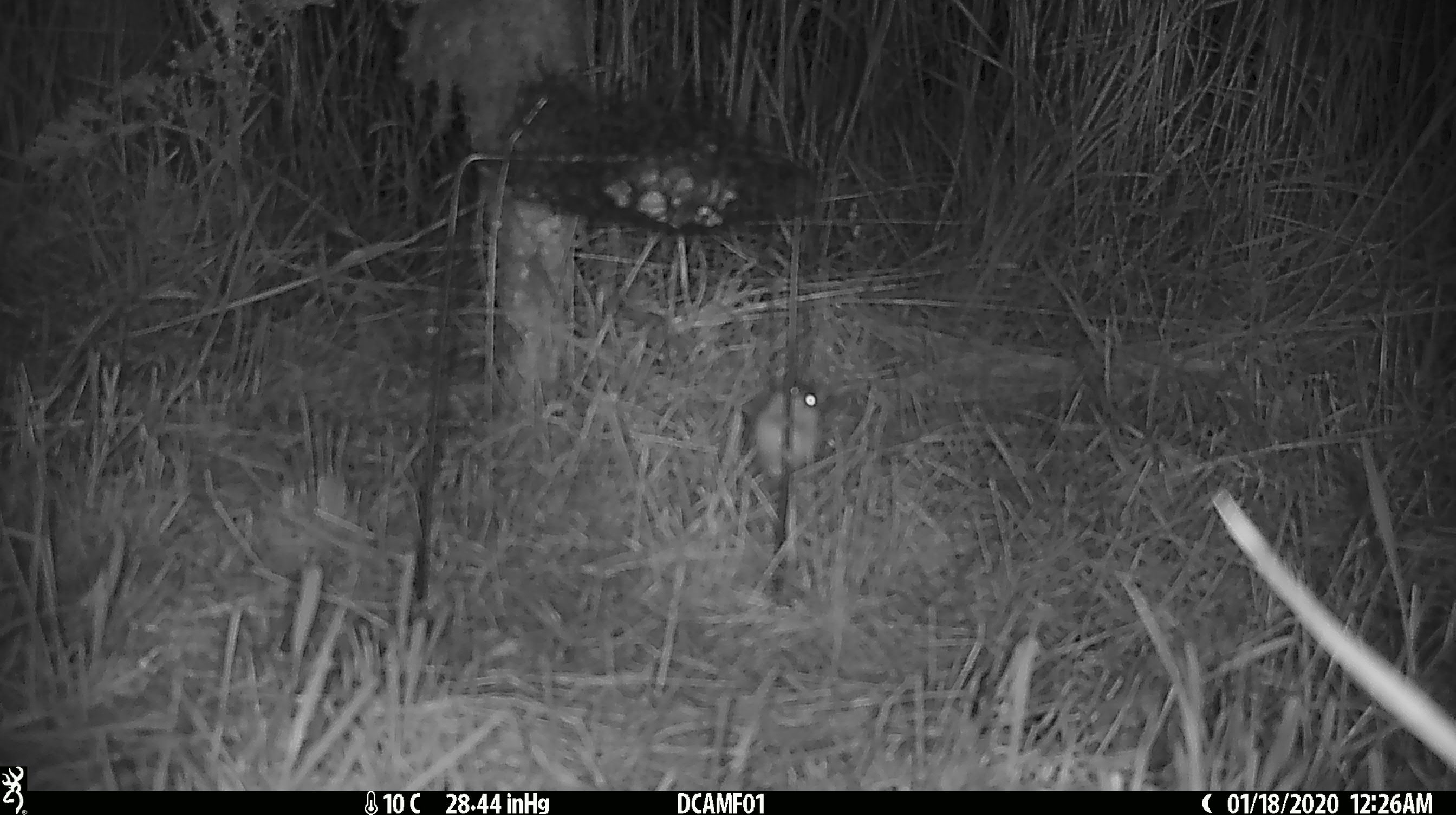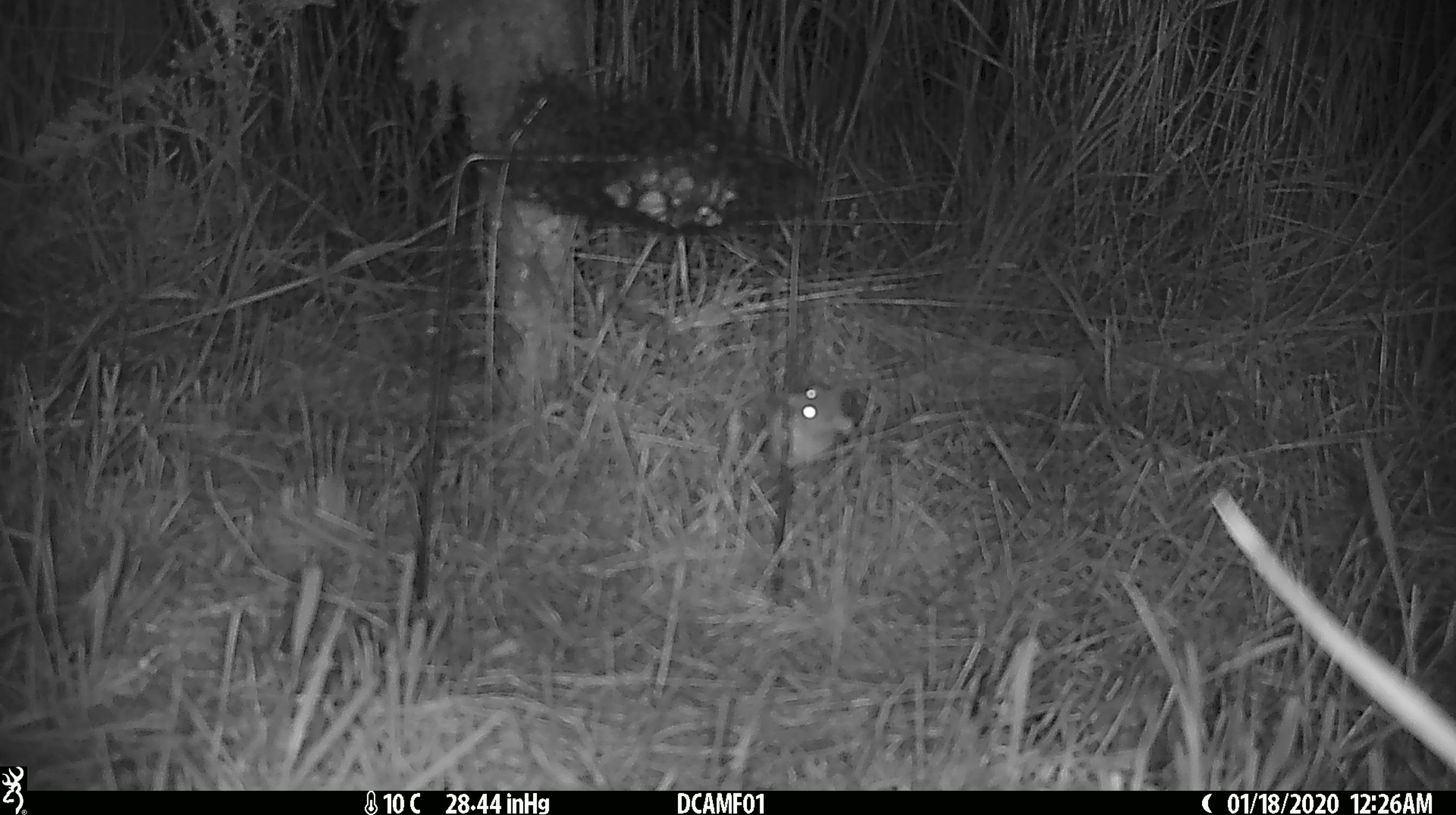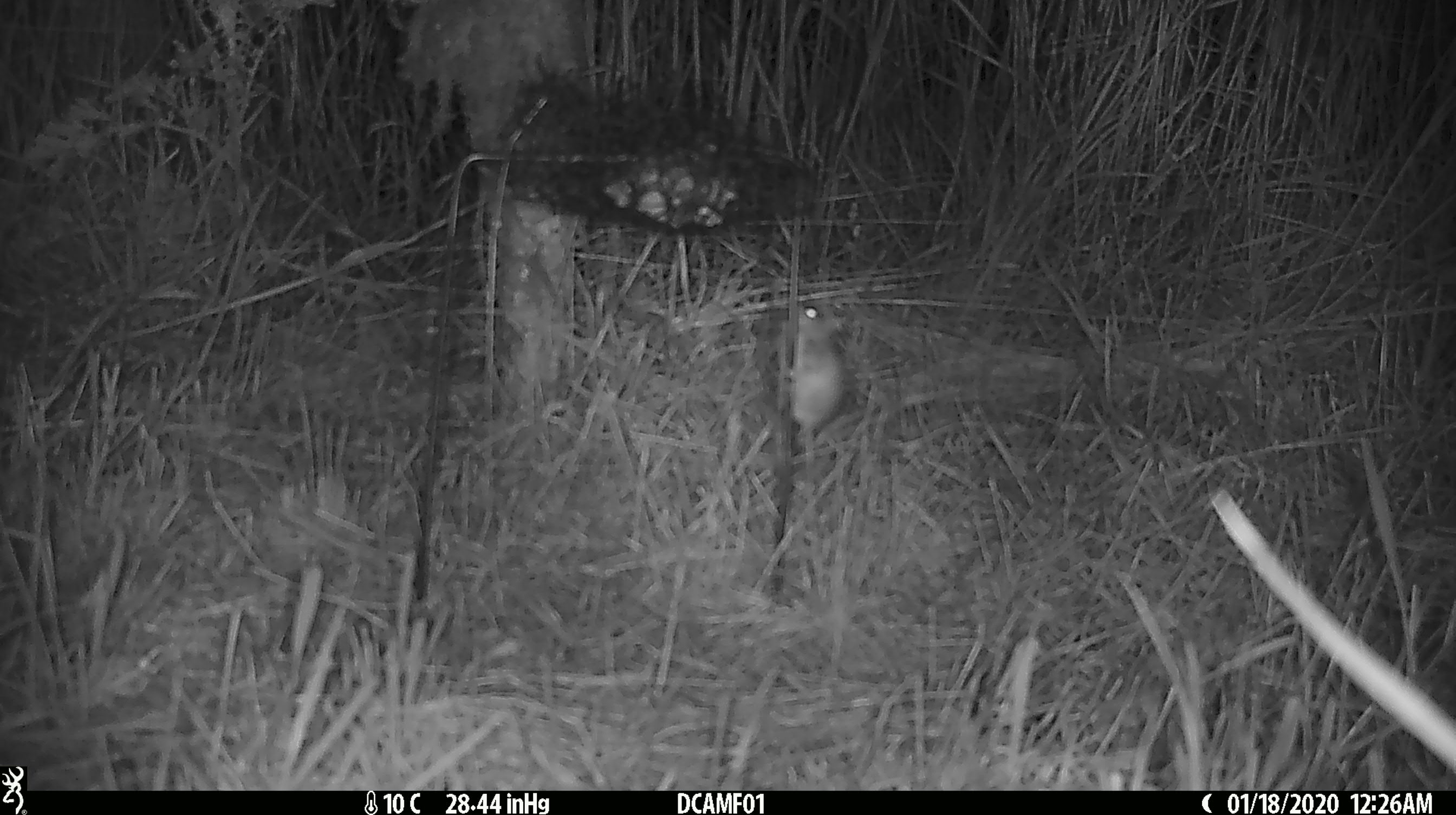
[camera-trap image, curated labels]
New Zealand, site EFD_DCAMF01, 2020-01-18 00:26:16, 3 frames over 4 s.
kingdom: Animalia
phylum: Chordata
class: Mammalia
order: Rodentia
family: Muridae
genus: Mus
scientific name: Mus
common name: mouse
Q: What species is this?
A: Mouse (Mus).